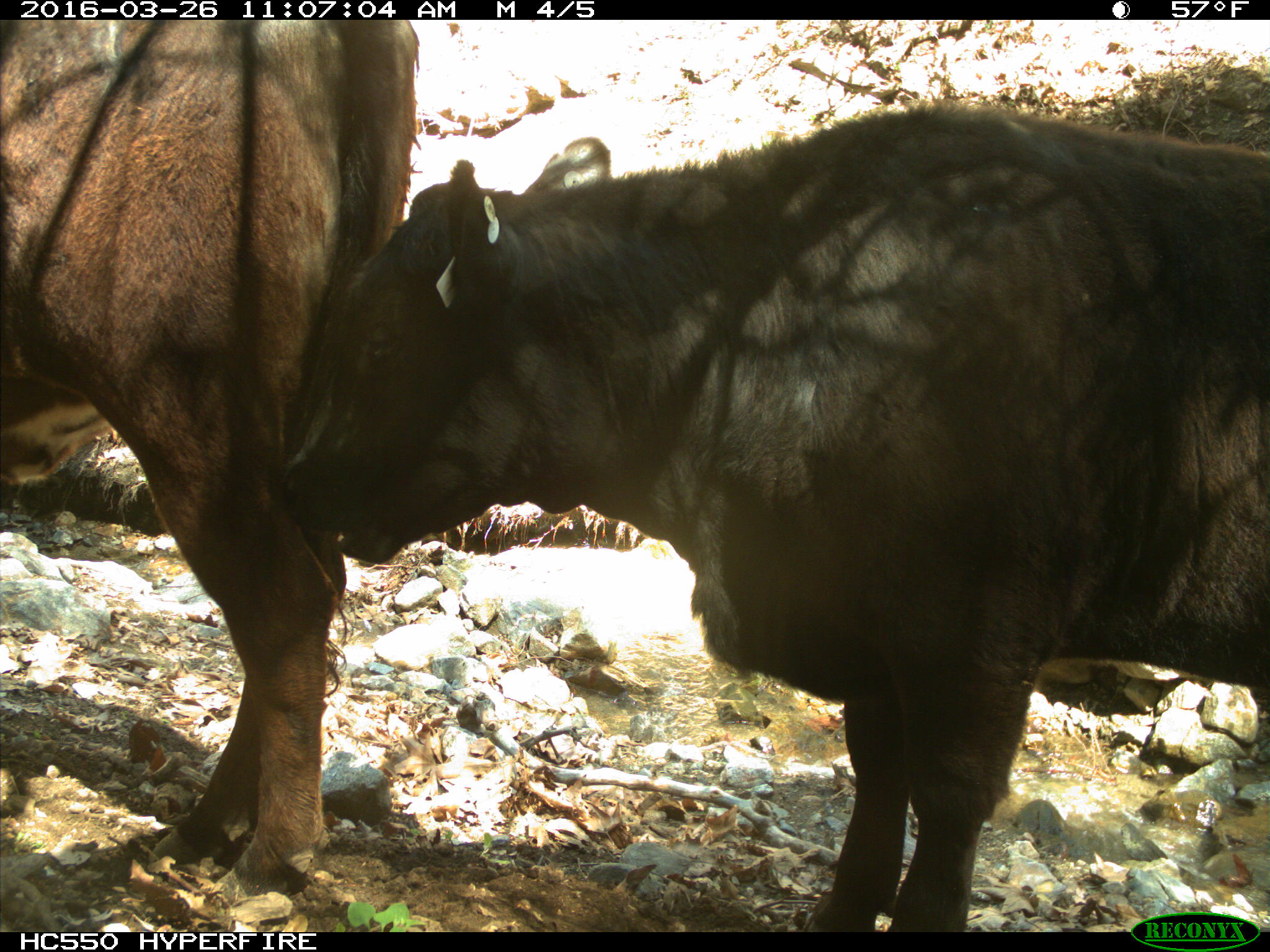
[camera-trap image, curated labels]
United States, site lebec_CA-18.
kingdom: Animalia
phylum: Chordata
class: Mammalia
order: Artiodactyla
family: Bovidae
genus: Bos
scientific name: Bos taurus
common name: domestic cow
Bos taurus (domestic cow).